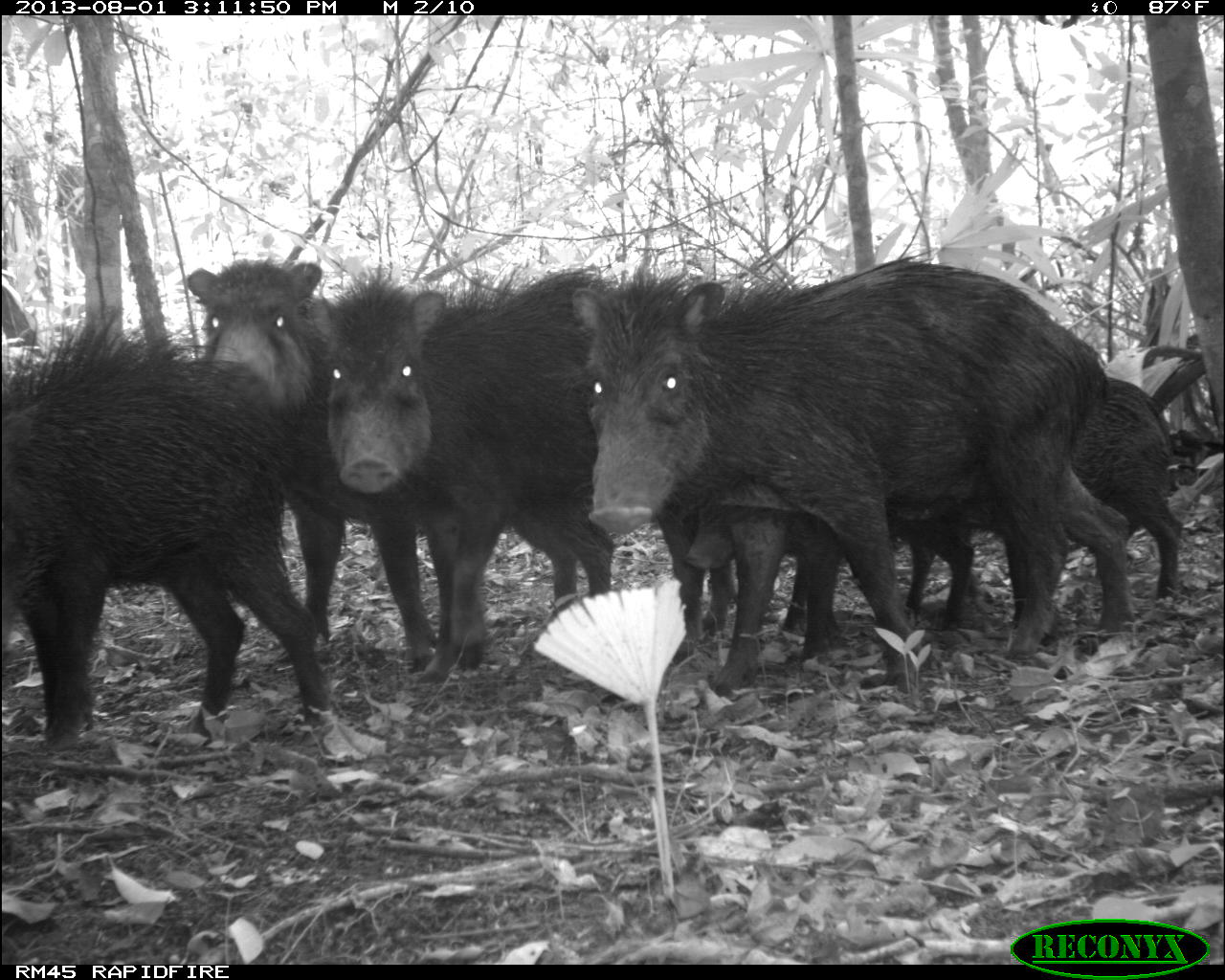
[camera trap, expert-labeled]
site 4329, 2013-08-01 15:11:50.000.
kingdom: Animalia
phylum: Chordata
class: Mammalia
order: Artiodactyla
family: Tayassuidae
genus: Tayassu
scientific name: Tayassu pecari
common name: white-lipped peccary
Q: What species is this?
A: Tayassu pecari (white-lipped peccary).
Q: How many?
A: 14.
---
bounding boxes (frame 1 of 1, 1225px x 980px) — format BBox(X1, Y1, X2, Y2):
tayassu pecari: BBox(566, 251, 1132, 691); BBox(0, 303, 328, 751); BBox(319, 263, 606, 671); BBox(182, 257, 429, 676); BBox(681, 502, 972, 663); BBox(1080, 376, 1182, 606)